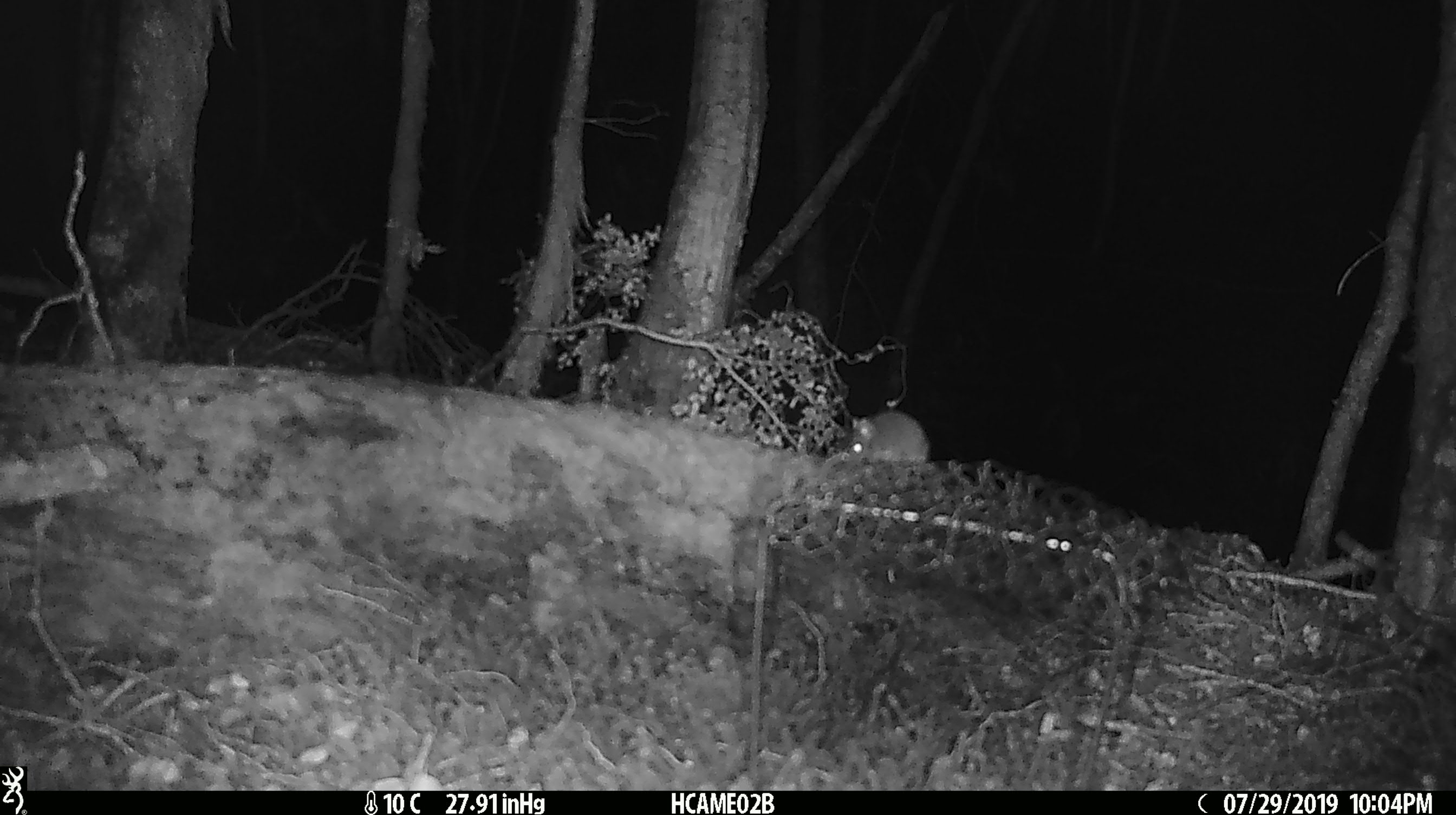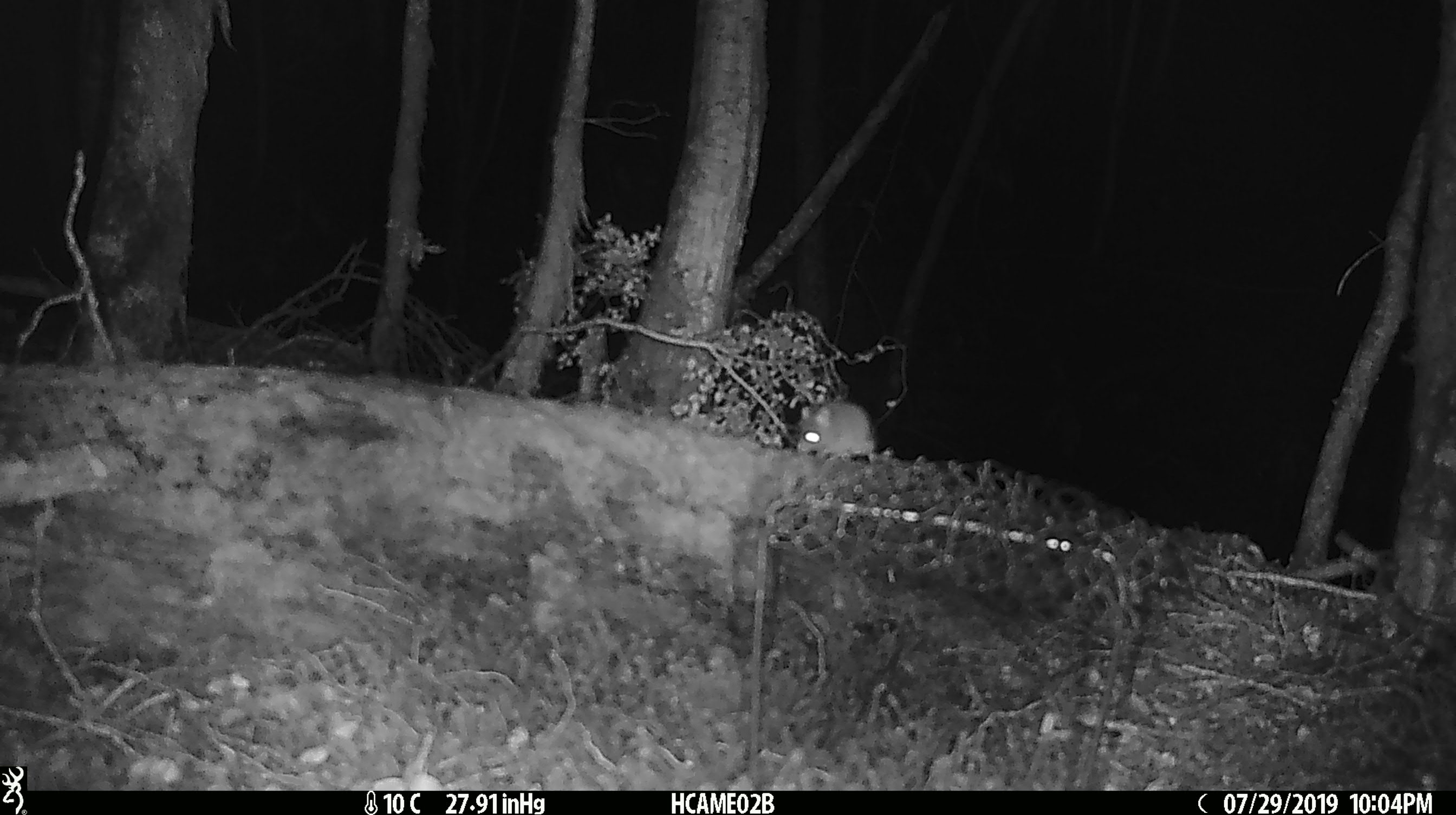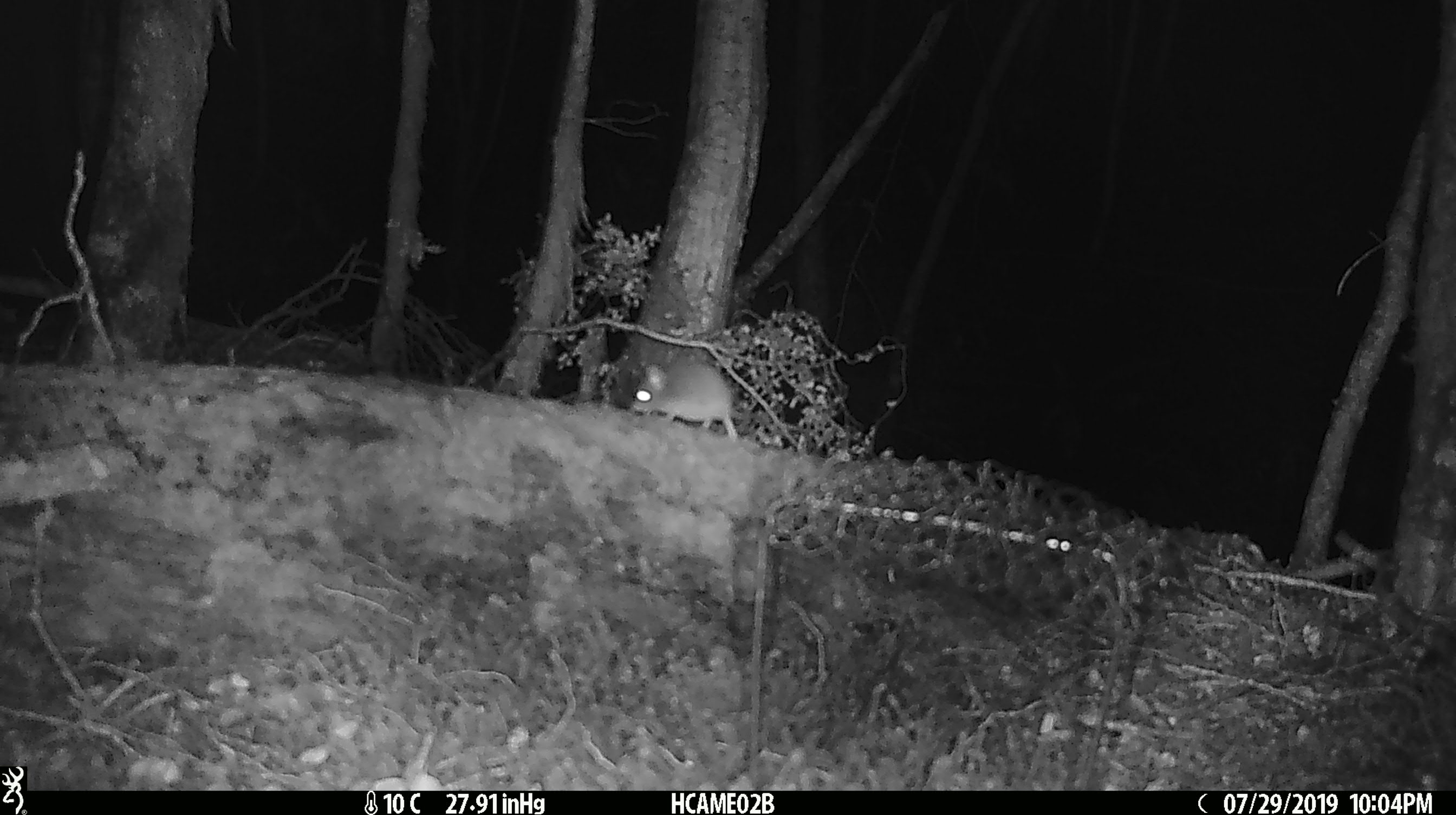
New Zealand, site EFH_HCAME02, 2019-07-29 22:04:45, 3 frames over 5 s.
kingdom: Animalia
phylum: Chordata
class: Mammalia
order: Rodentia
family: Muridae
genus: Mus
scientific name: Mus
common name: mouse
Mouse (Mus).